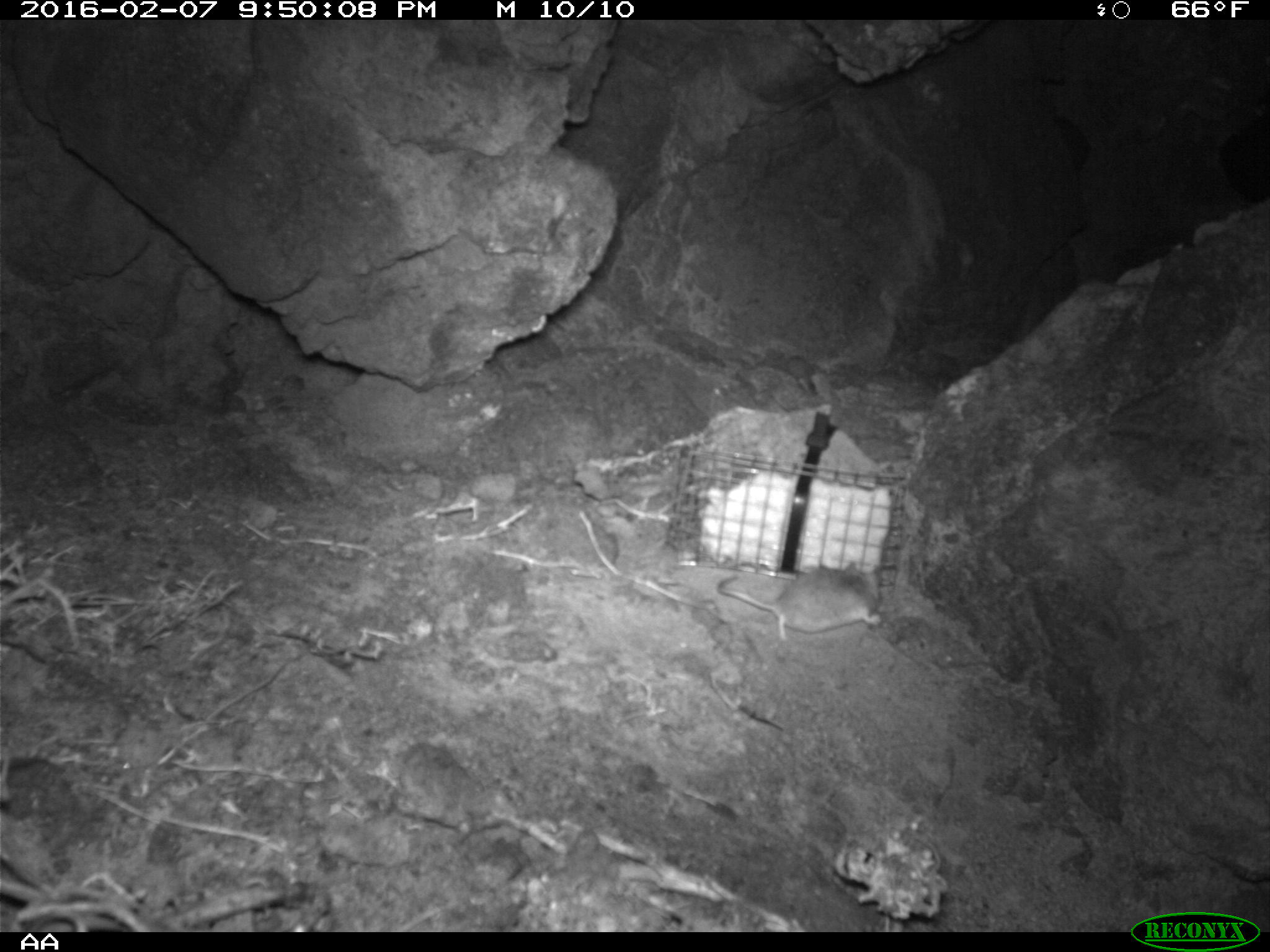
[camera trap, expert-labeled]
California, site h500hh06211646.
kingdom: Animalia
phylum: Chordata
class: Mammalia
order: Rodentia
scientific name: Rodentia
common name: rodent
Rodent (Rodentia).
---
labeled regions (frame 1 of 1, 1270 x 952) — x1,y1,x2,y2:
rodent: 714,560,887,641